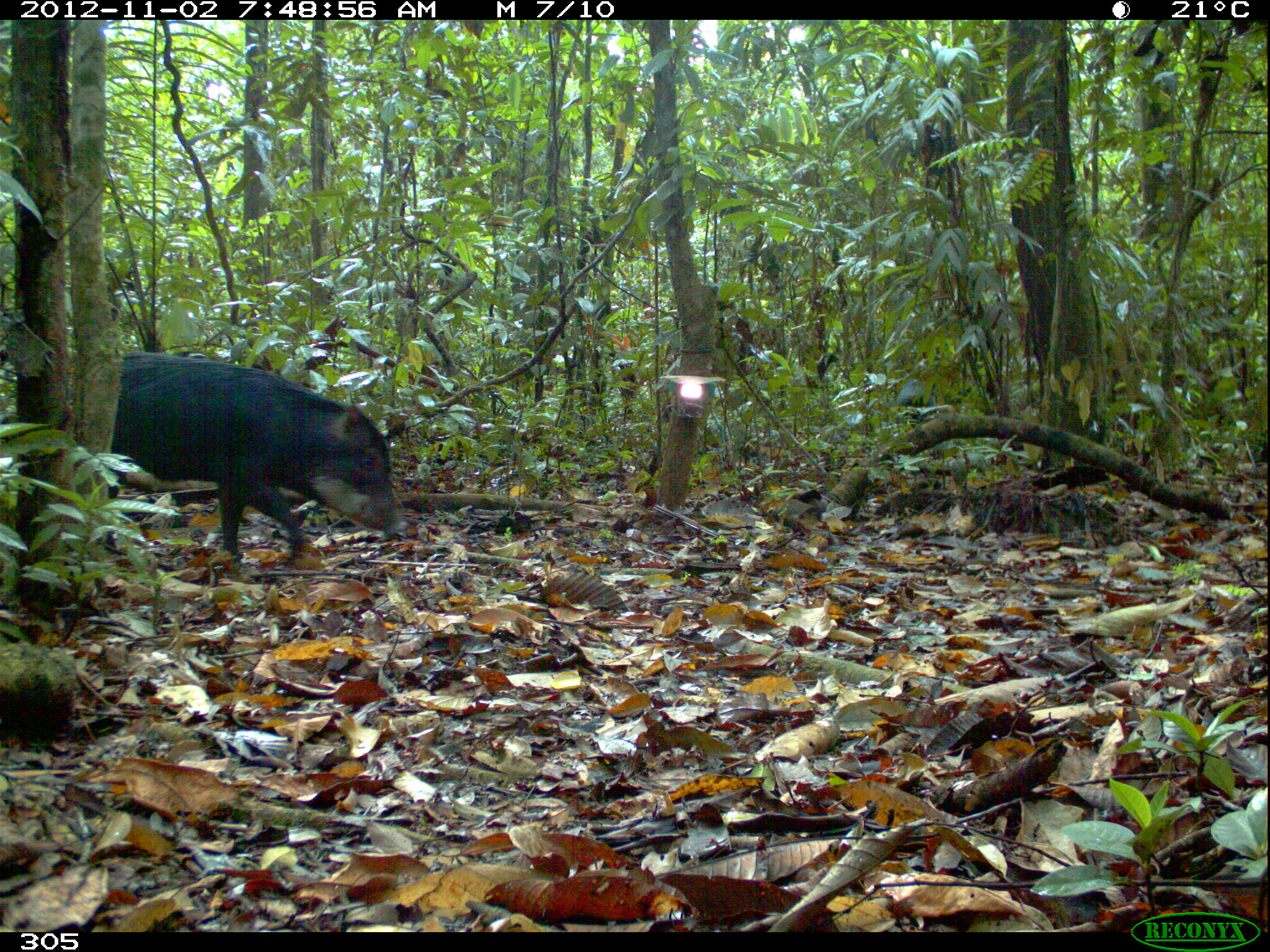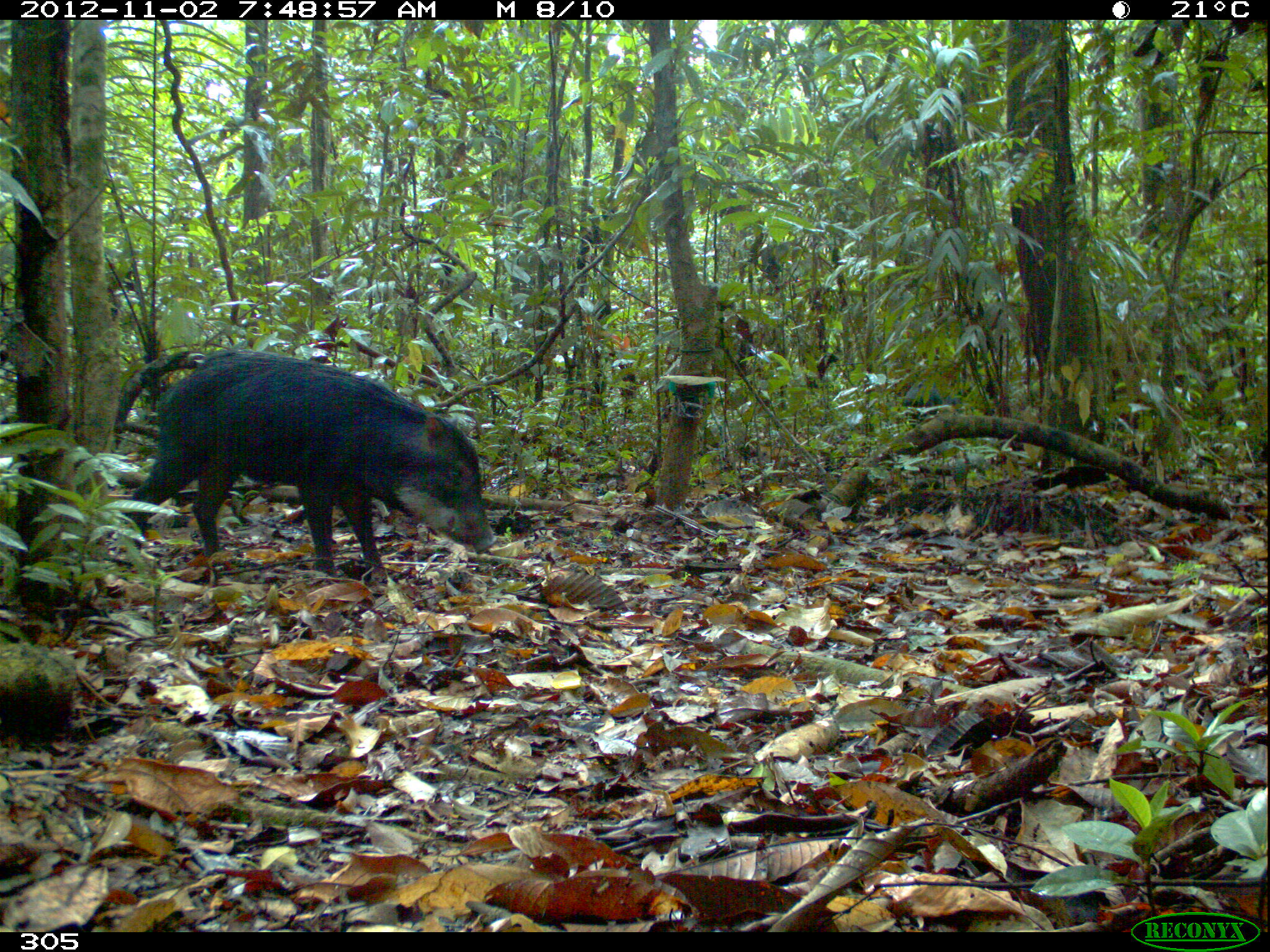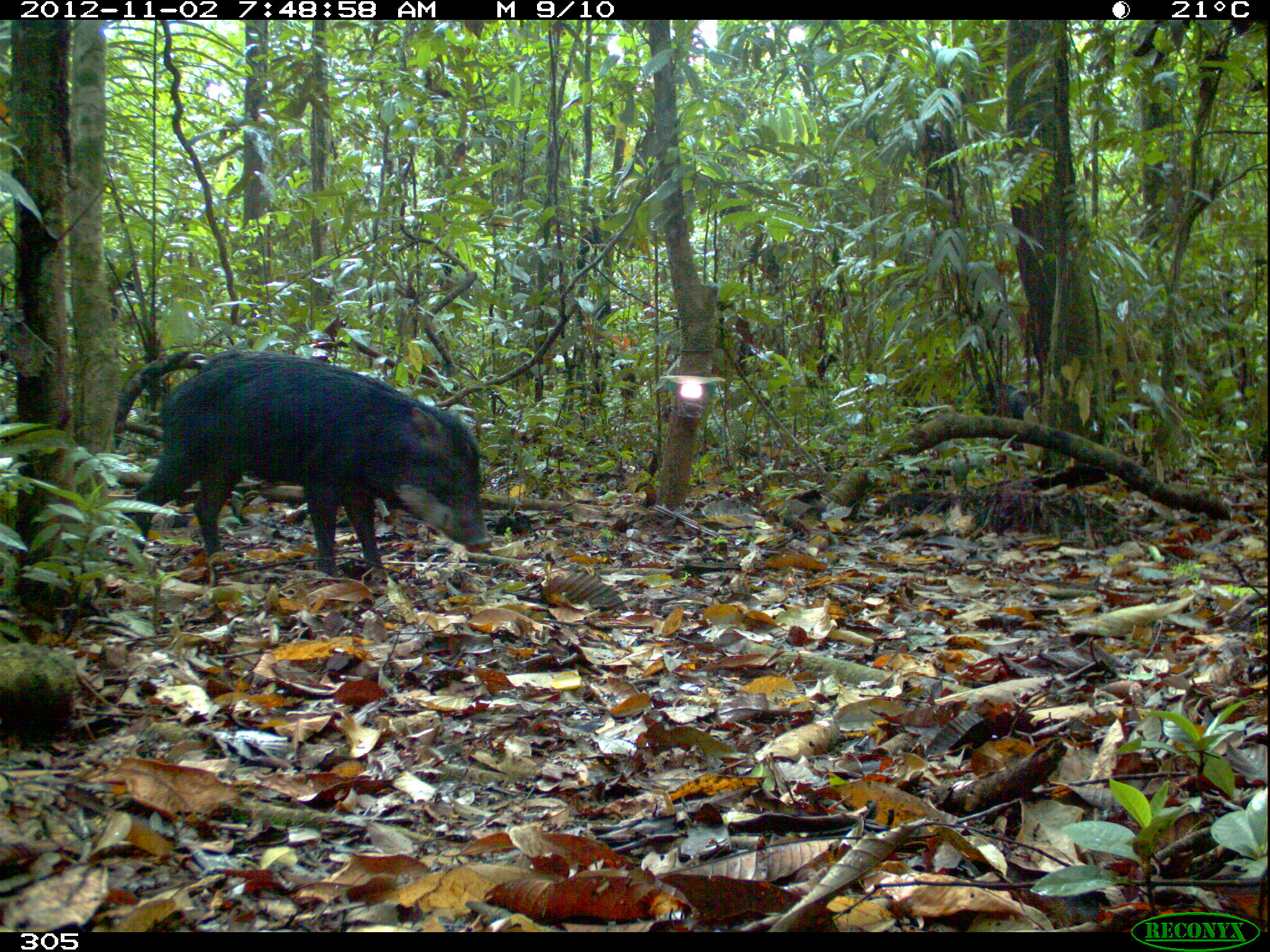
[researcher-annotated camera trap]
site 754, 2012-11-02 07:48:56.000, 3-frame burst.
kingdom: Animalia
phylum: Chordata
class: Mammalia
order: Artiodactyla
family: Tayassuidae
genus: Tayassu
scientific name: Tayassu pecari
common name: white-lipped peccary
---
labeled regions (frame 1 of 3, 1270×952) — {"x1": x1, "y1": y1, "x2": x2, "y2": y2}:
tayassu pecari: {"x1": 106, "y1": 350, "x2": 402, "y2": 570}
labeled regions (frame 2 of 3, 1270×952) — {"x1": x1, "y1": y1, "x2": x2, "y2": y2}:
tayassu pecari: {"x1": 112, "y1": 348, "x2": 495, "y2": 580}